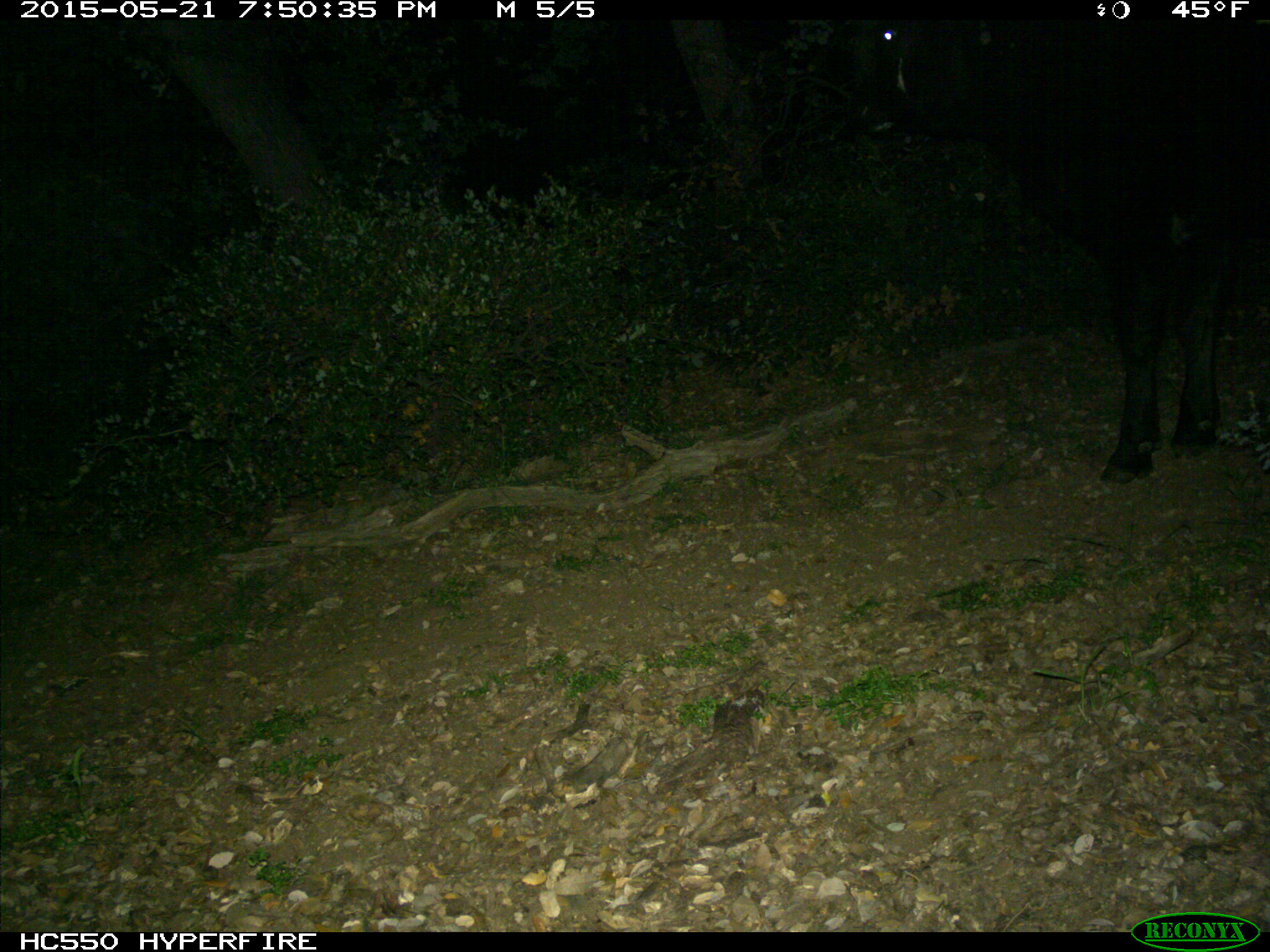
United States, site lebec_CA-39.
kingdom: Animalia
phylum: Chordata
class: Mammalia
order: Artiodactyla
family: Bovidae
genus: Bos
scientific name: Bos taurus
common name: domestic cow